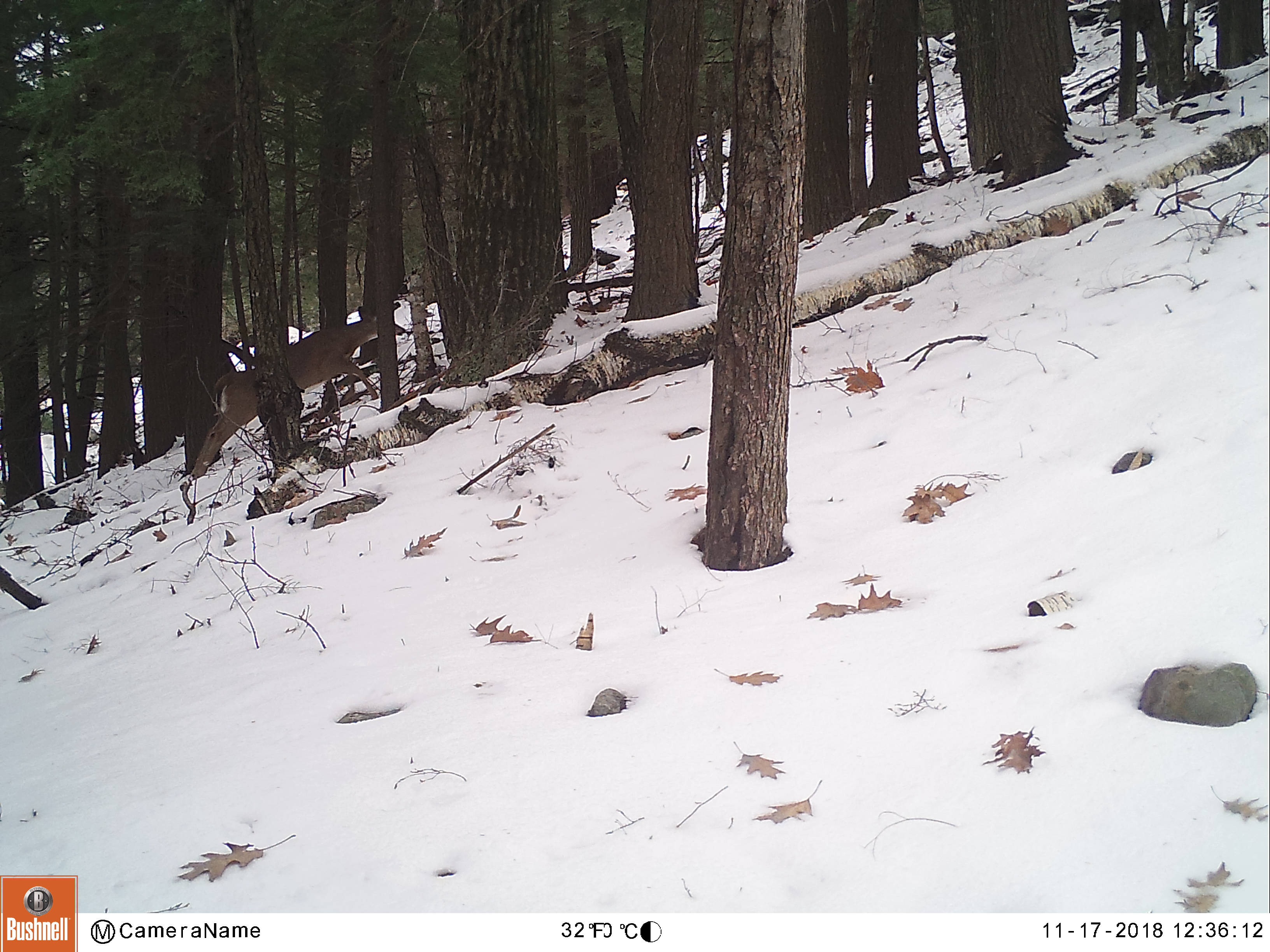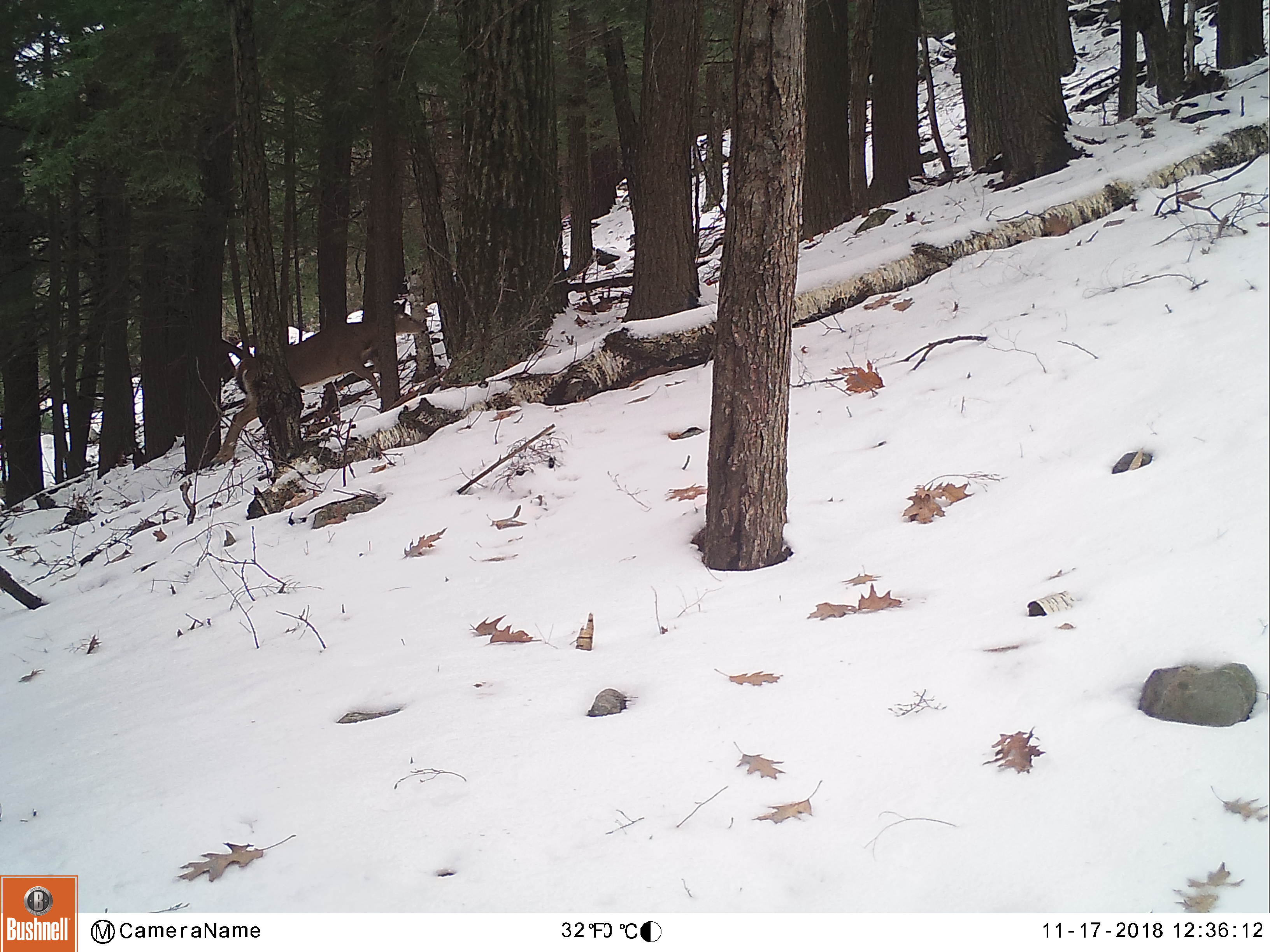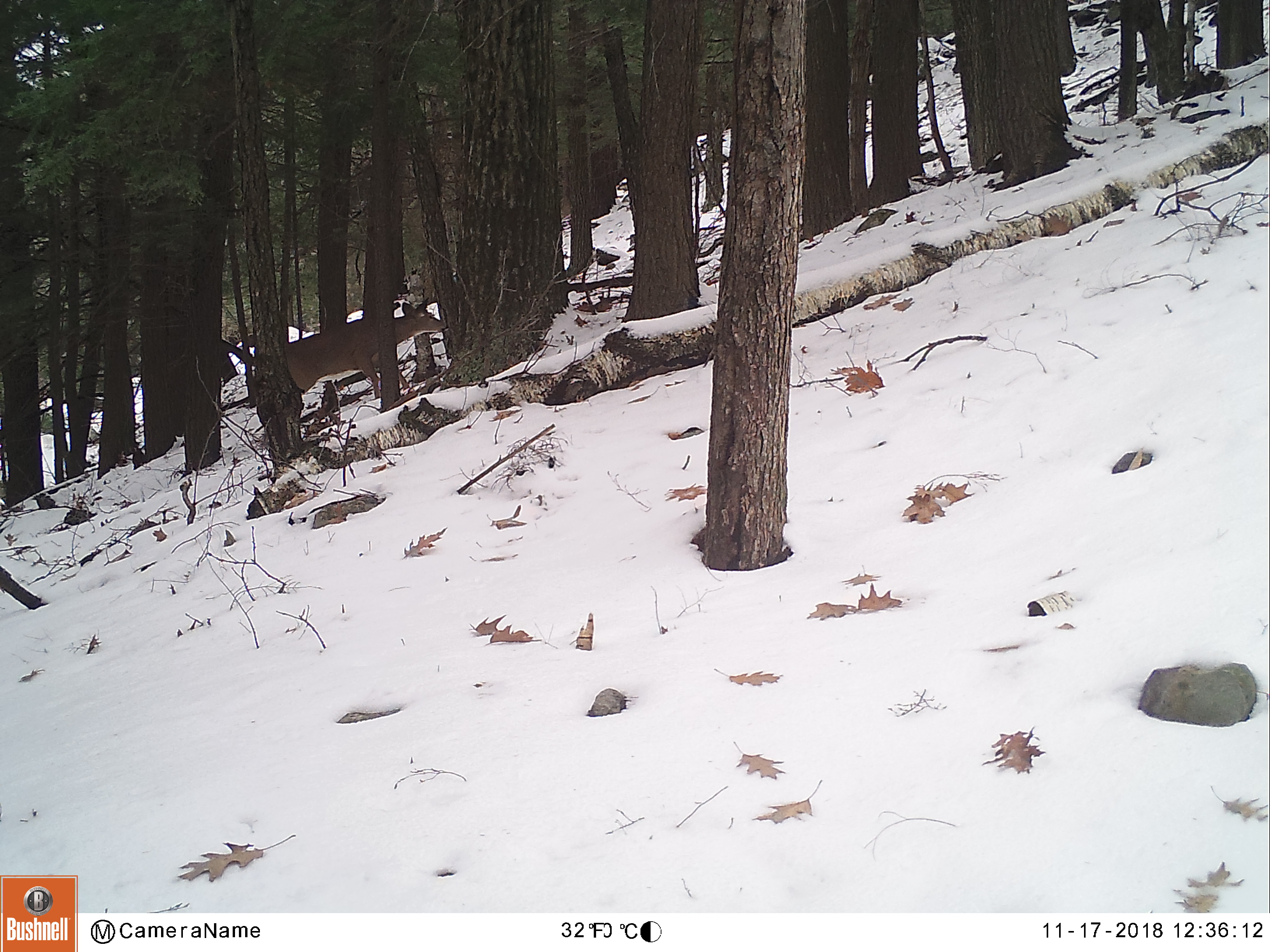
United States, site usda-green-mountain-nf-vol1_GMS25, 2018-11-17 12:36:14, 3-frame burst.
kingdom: Animalia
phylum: Chordata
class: Mammalia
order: Artiodactyla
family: Cervidae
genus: Odocoileus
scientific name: Odocoileus virginianus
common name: white-tailed deer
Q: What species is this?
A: White-tailed deer (Odocoileus virginianus).